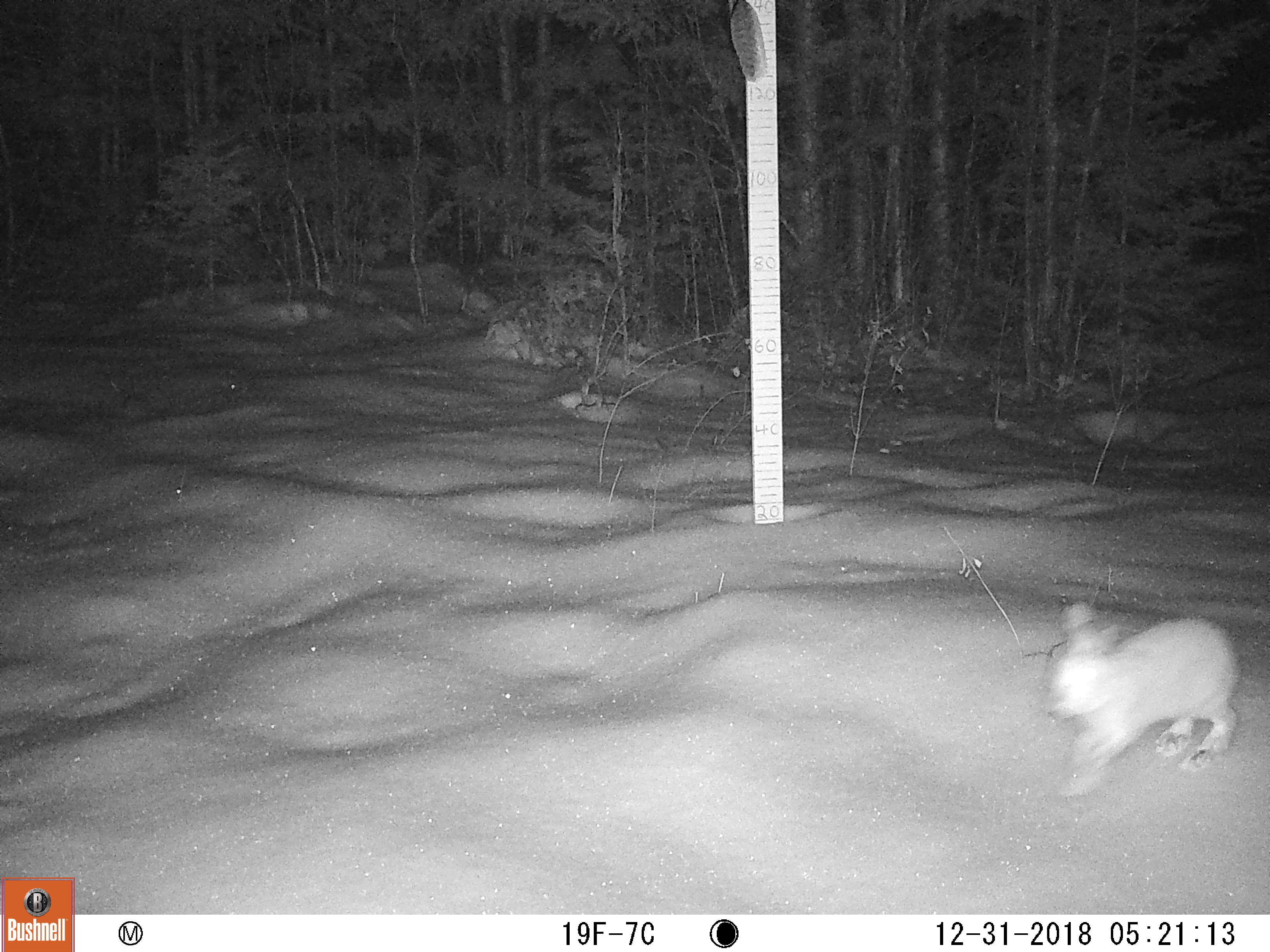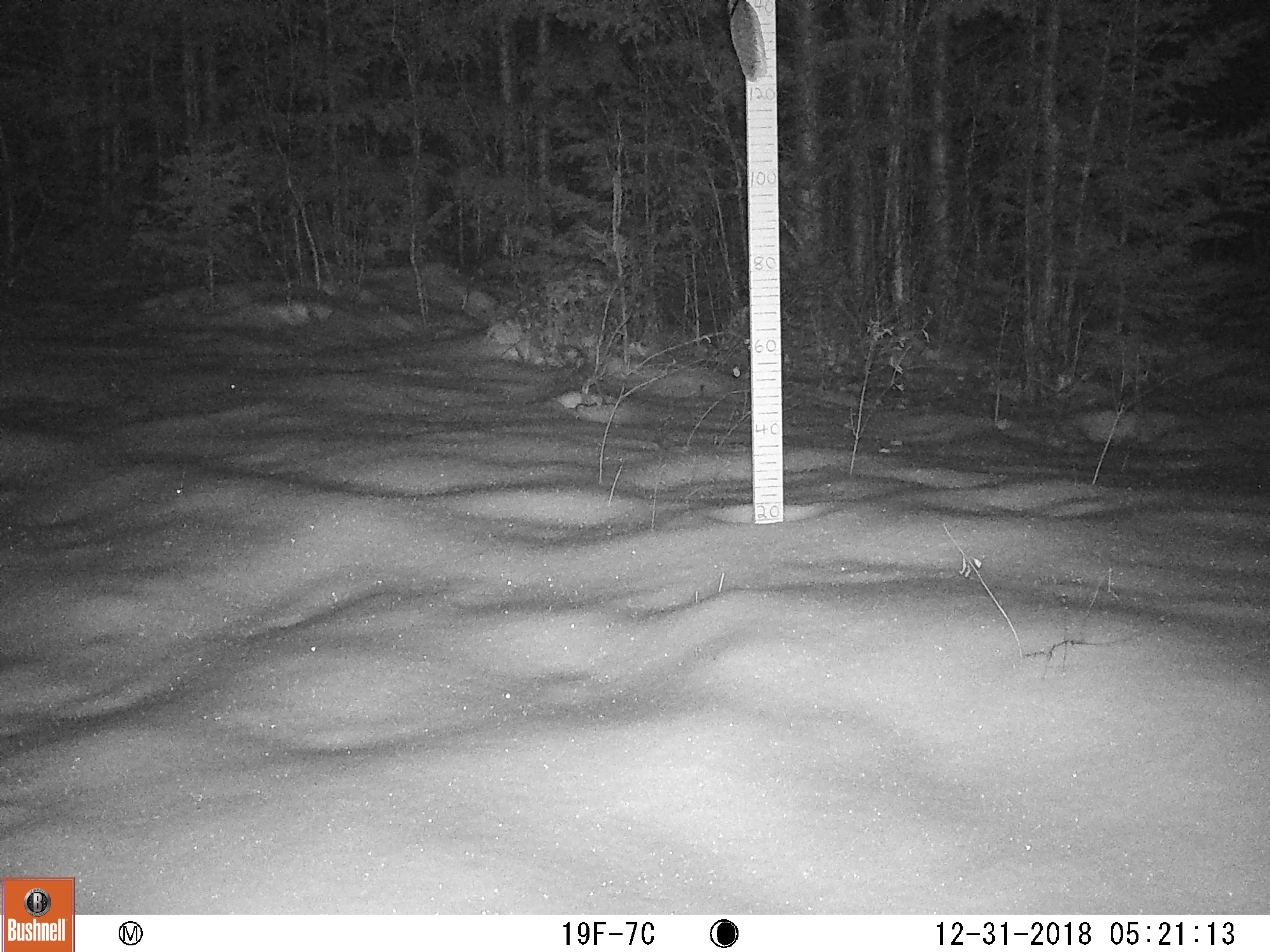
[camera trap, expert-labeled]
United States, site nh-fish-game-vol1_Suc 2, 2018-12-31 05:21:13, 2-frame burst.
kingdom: Animalia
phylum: Chordata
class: Mammalia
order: Lagomorpha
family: Leporidae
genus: Lepus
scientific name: Lepus americanus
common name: snowshoe hare